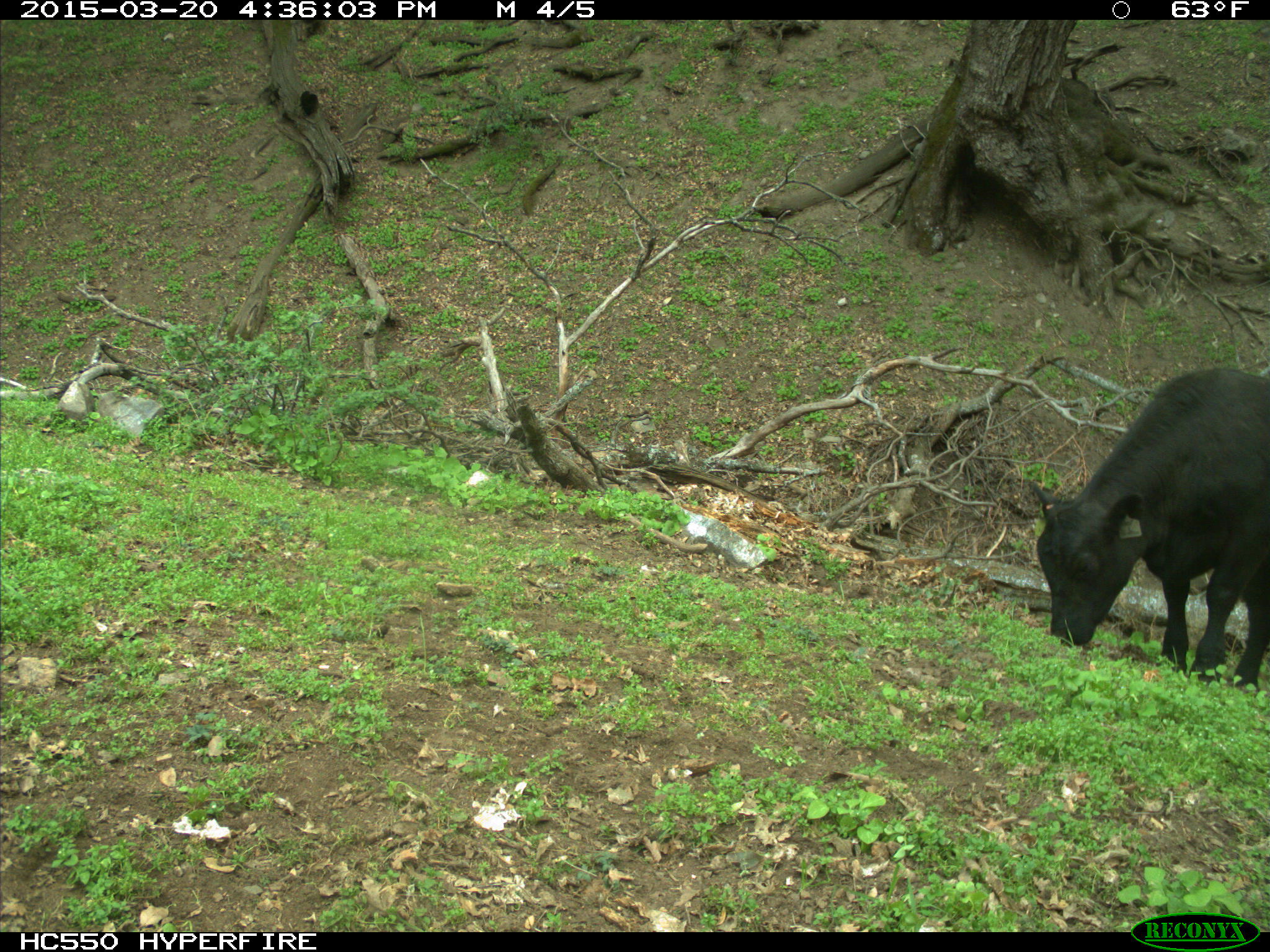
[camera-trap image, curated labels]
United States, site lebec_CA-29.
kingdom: Animalia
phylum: Chordata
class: Mammalia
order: Artiodactyla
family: Bovidae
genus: Bos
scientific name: Bos taurus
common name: domestic cow